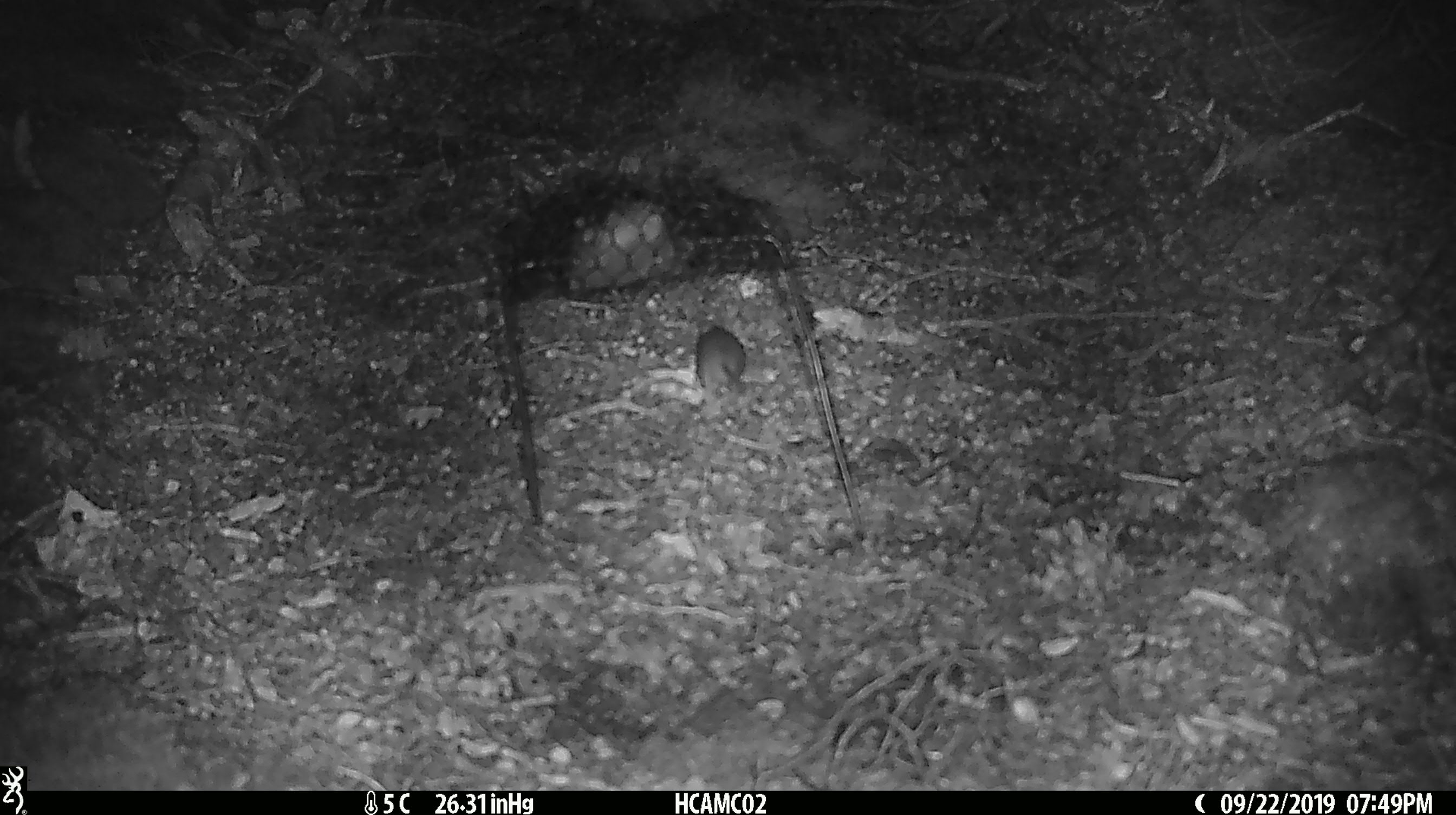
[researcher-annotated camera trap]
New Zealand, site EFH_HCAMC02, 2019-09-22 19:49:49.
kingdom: Animalia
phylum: Chordata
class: Mammalia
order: Rodentia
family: Muridae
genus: Mus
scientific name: Mus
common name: mouse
Mouse (Mus).